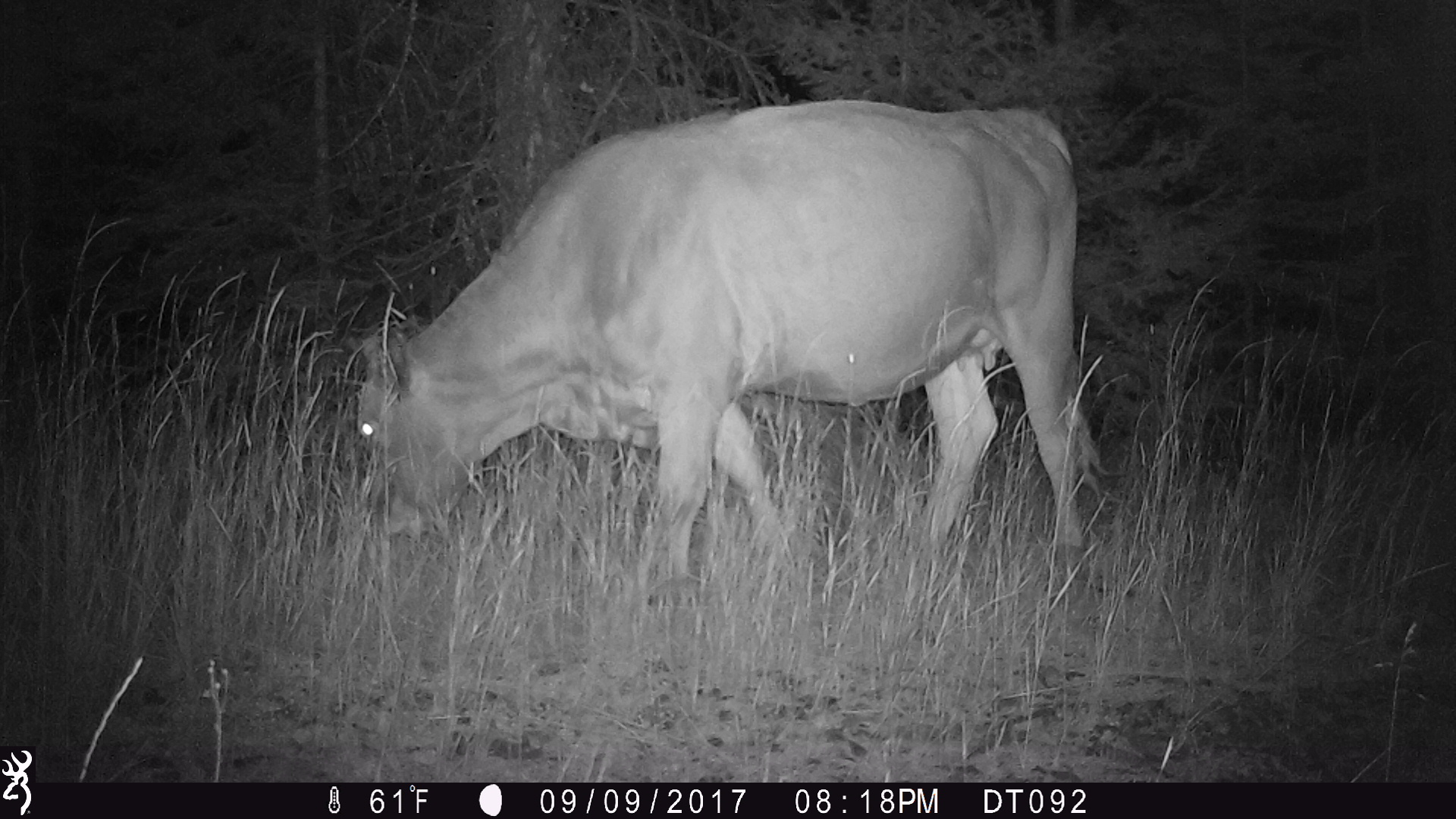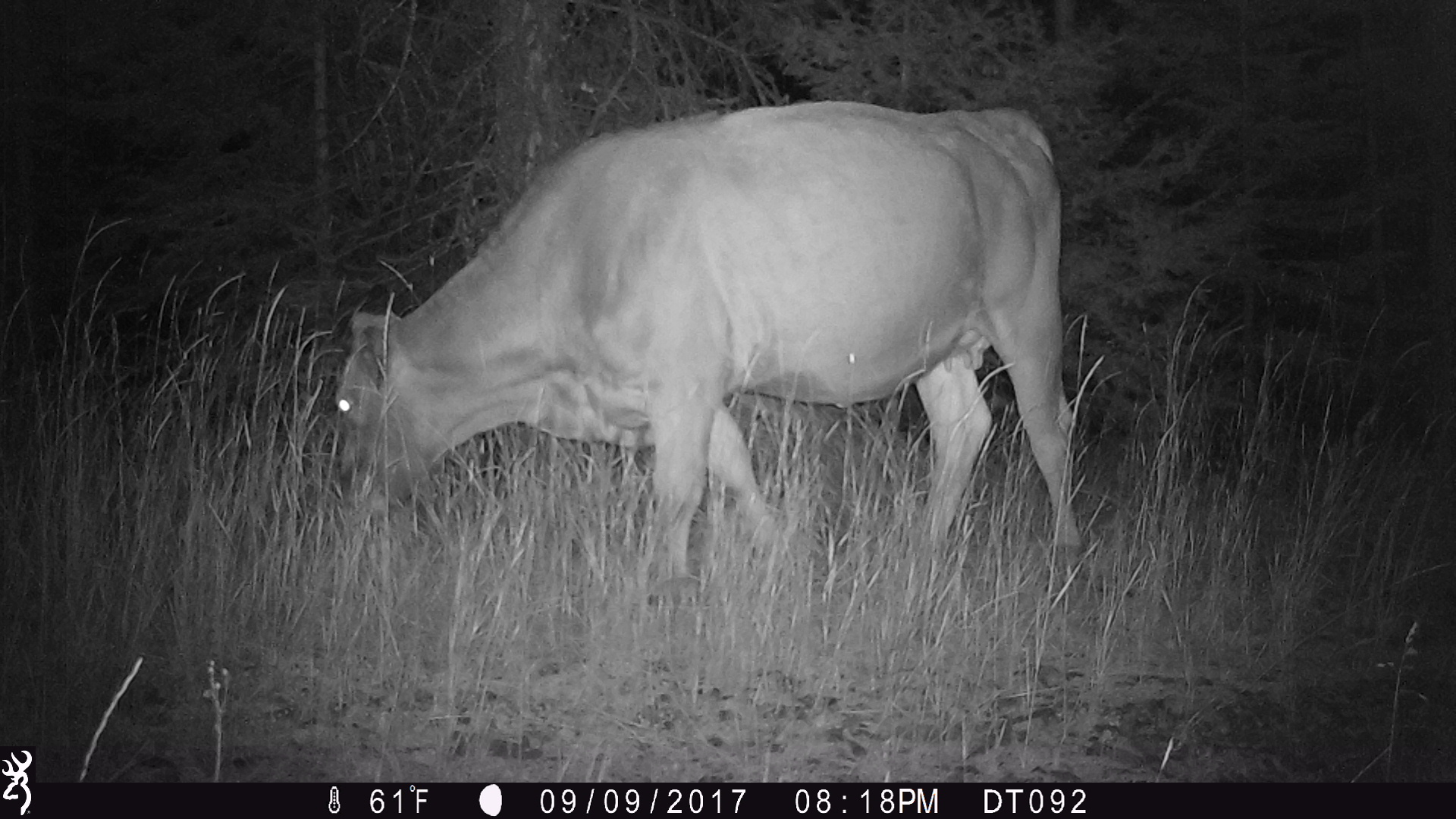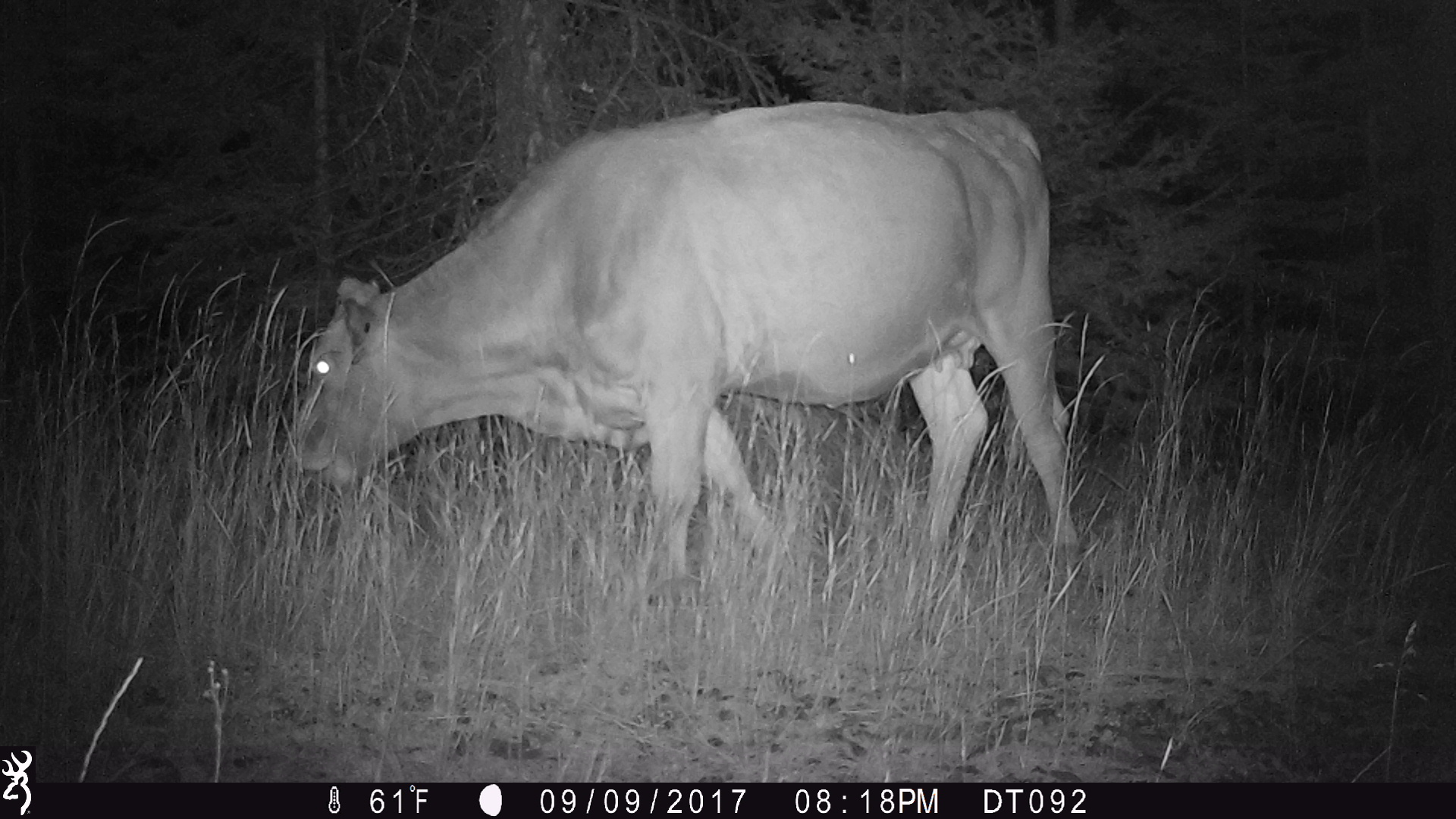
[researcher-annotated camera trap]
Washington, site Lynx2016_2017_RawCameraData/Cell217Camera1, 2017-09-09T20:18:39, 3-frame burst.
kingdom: Animalia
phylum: Chordata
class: Mammalia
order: Artiodactyla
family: Bovidae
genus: Bos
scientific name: Bos taurus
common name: domestic cattle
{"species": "domestic cattle (Bos taurus)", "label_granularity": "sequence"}